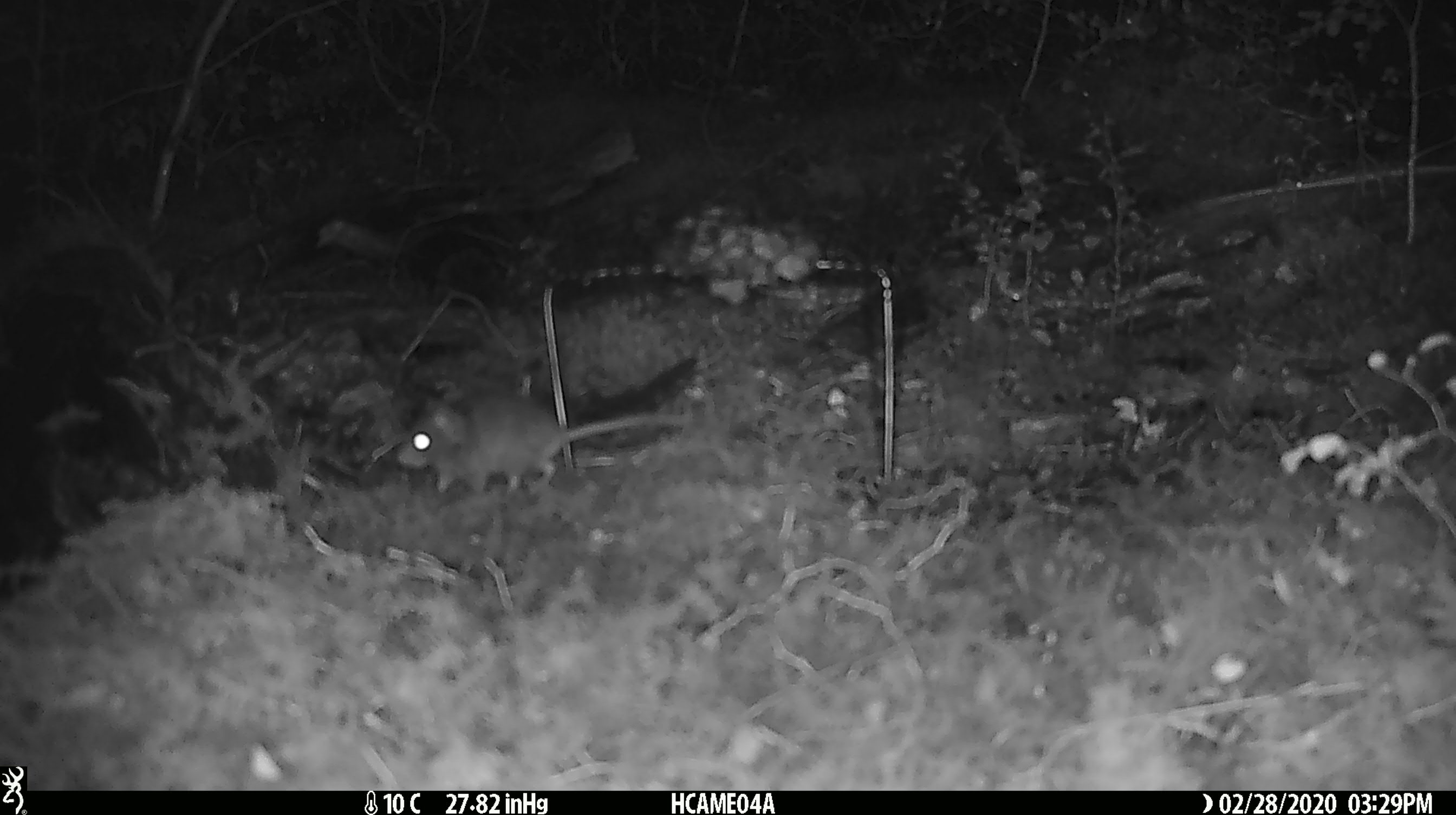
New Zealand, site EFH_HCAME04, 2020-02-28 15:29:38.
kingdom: Animalia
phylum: Chordata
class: Mammalia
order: Rodentia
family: Muridae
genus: Mus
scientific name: Mus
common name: mouse